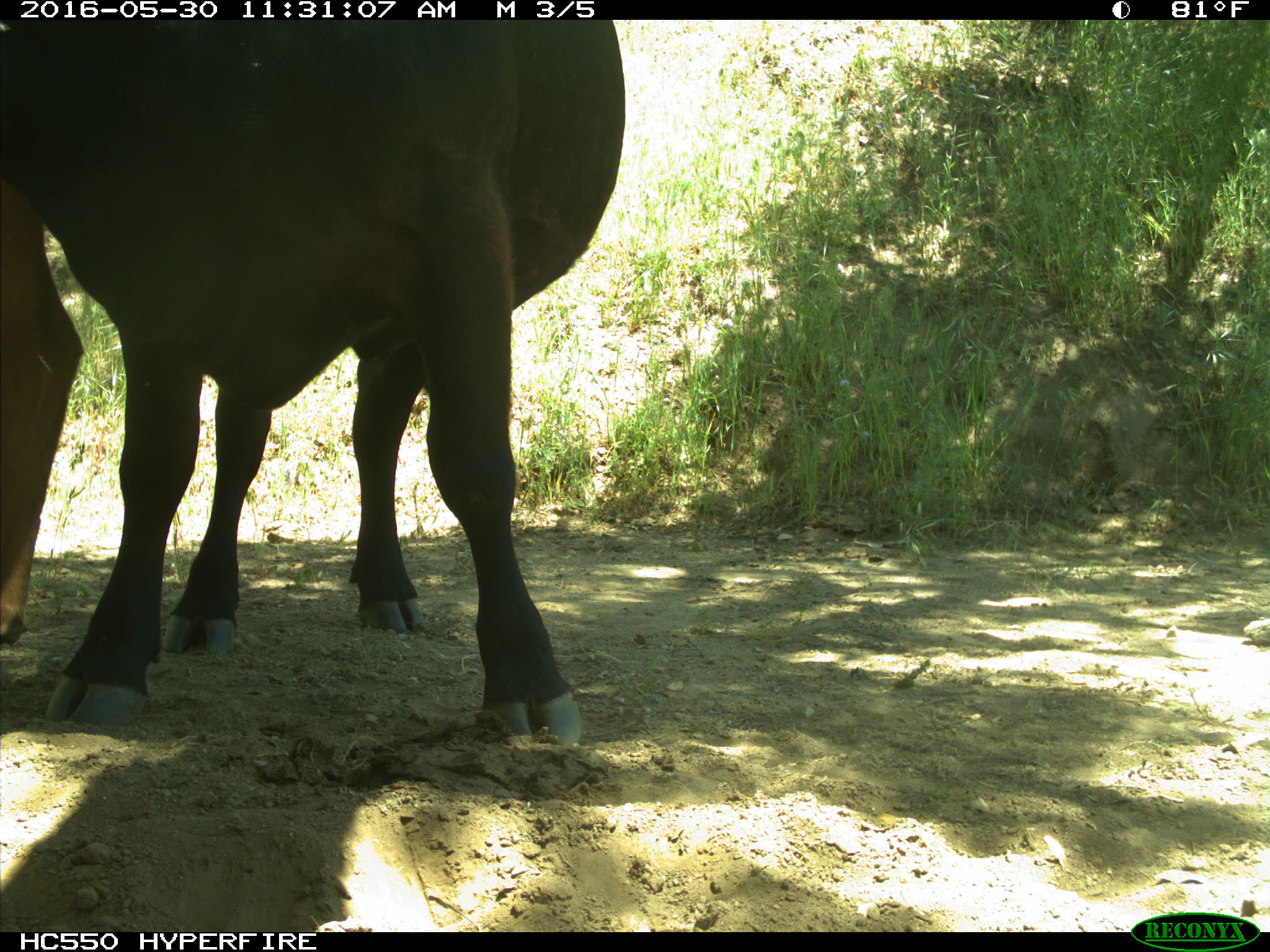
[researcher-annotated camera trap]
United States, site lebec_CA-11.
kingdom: Animalia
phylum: Chordata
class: Mammalia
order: Artiodactyla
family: Bovidae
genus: Bos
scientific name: Bos taurus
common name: domestic cow